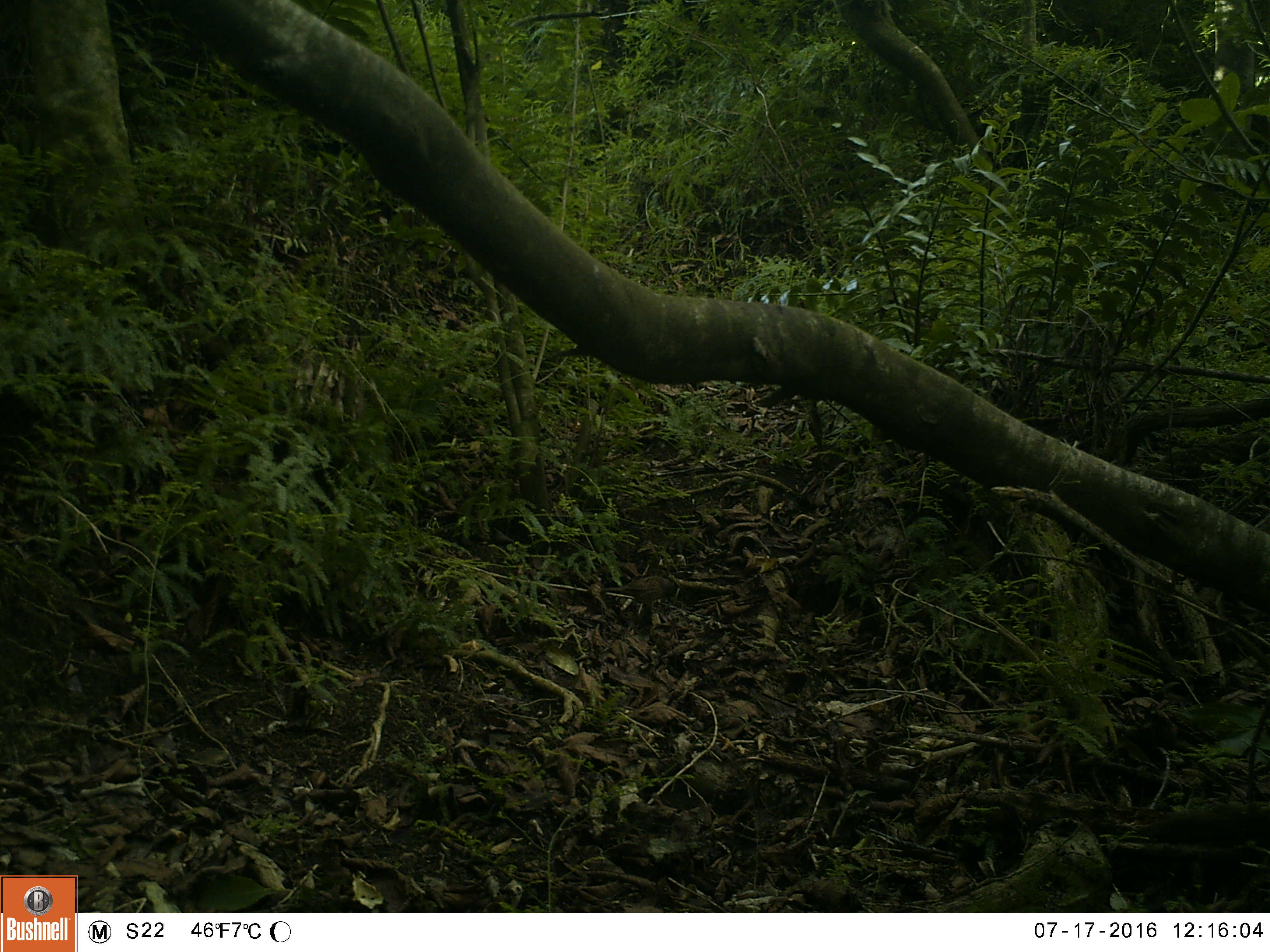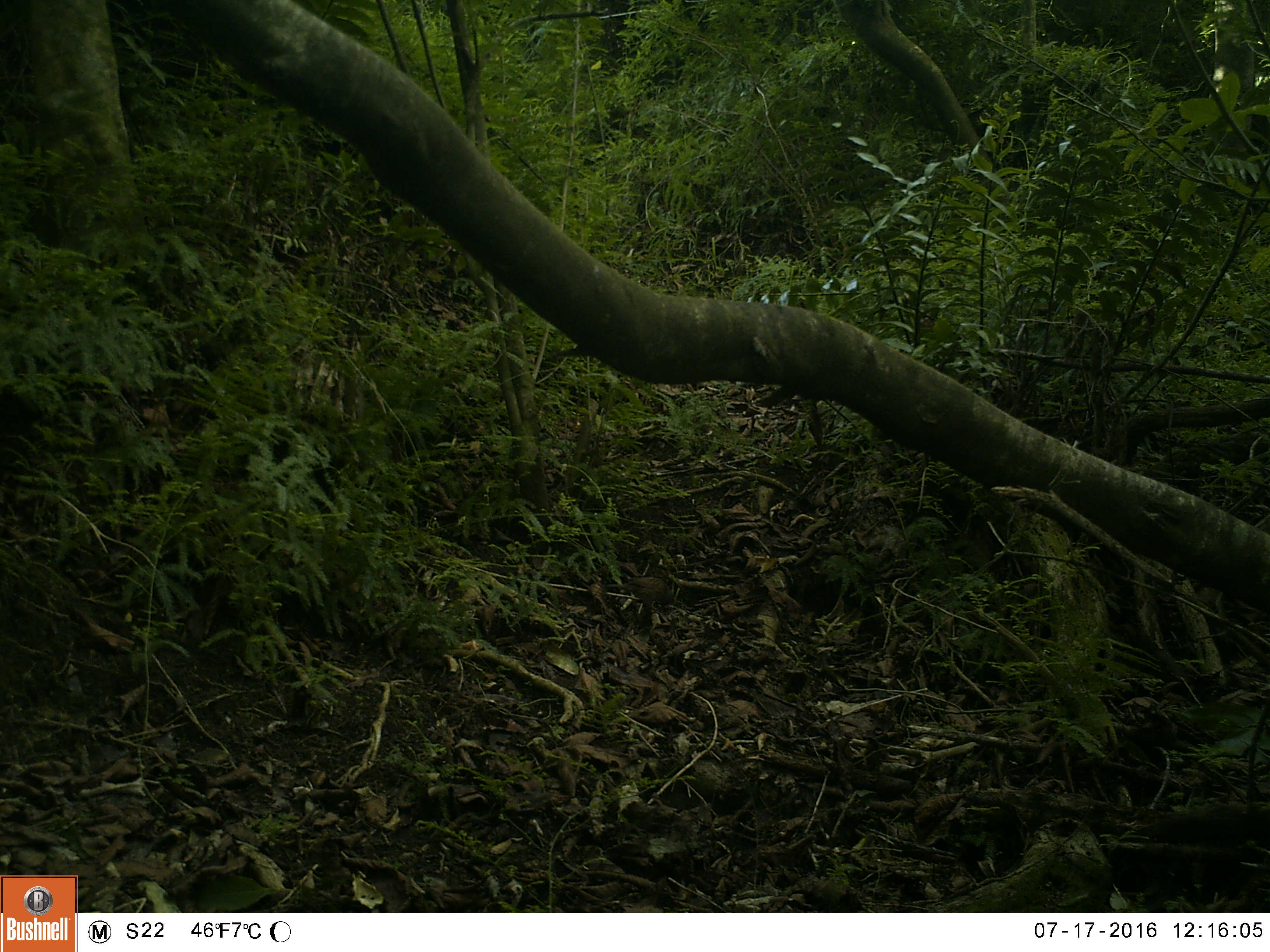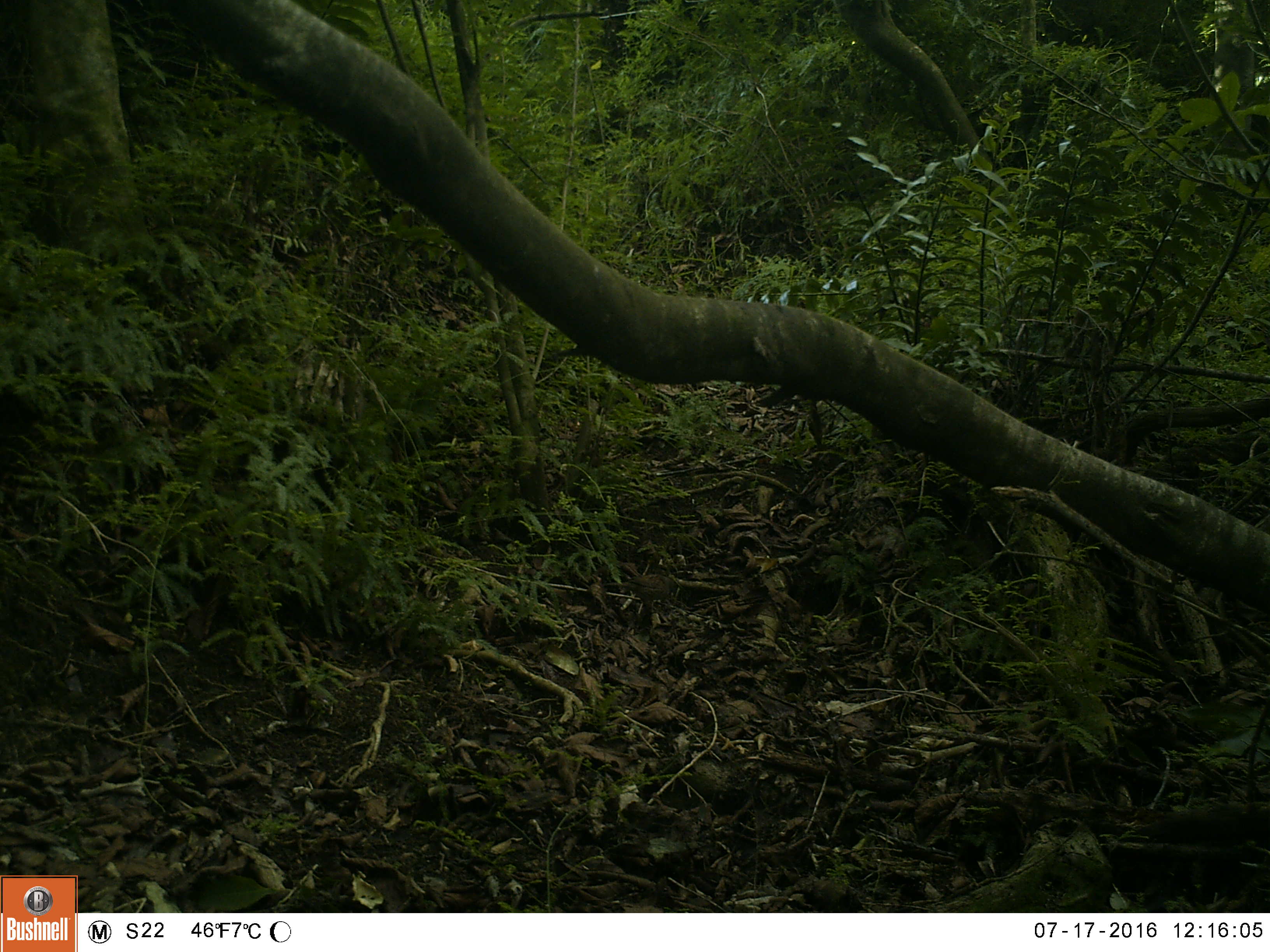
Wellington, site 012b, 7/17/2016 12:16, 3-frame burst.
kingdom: Animalia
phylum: Chordata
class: Aves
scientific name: Aves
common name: bird